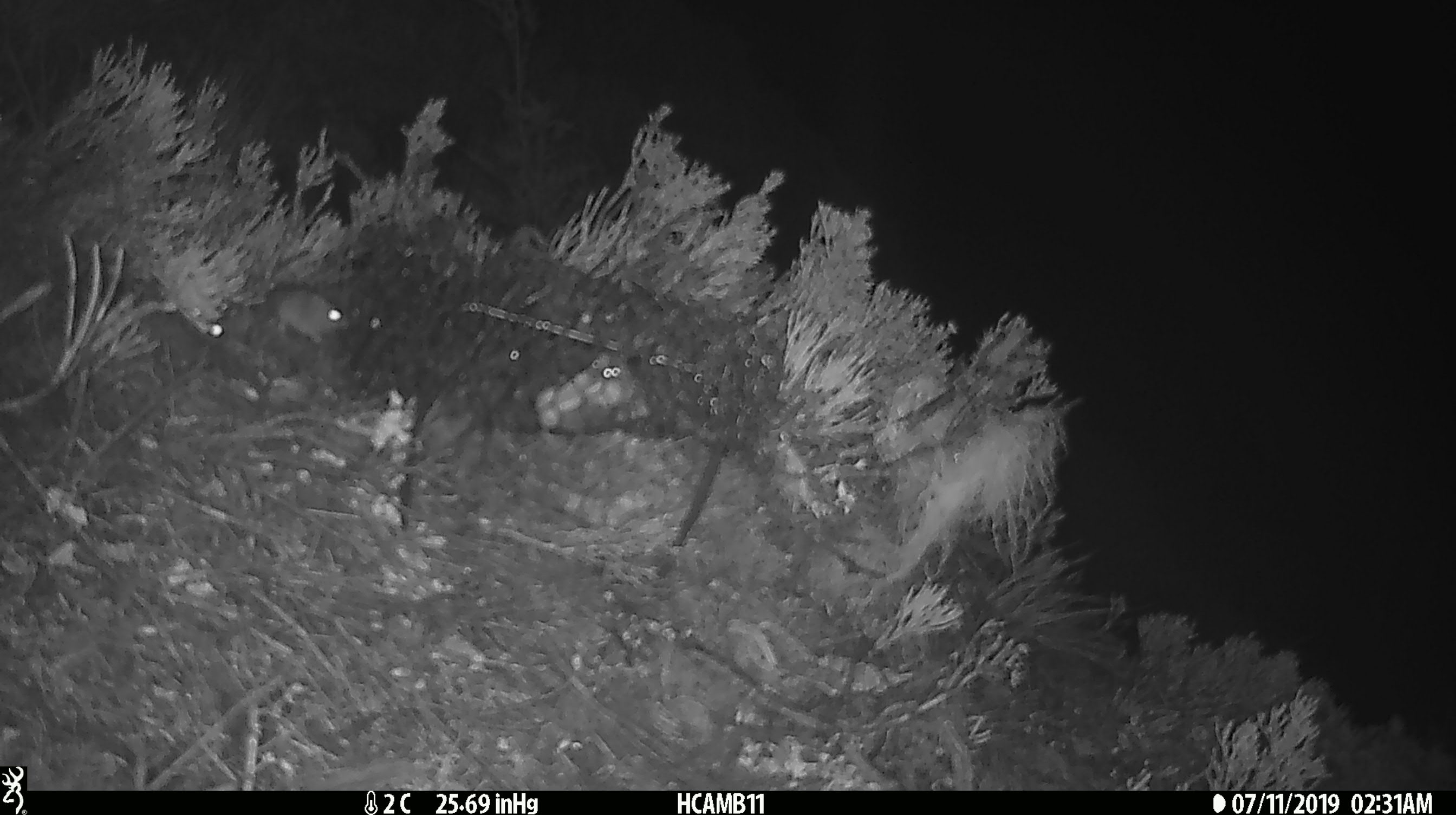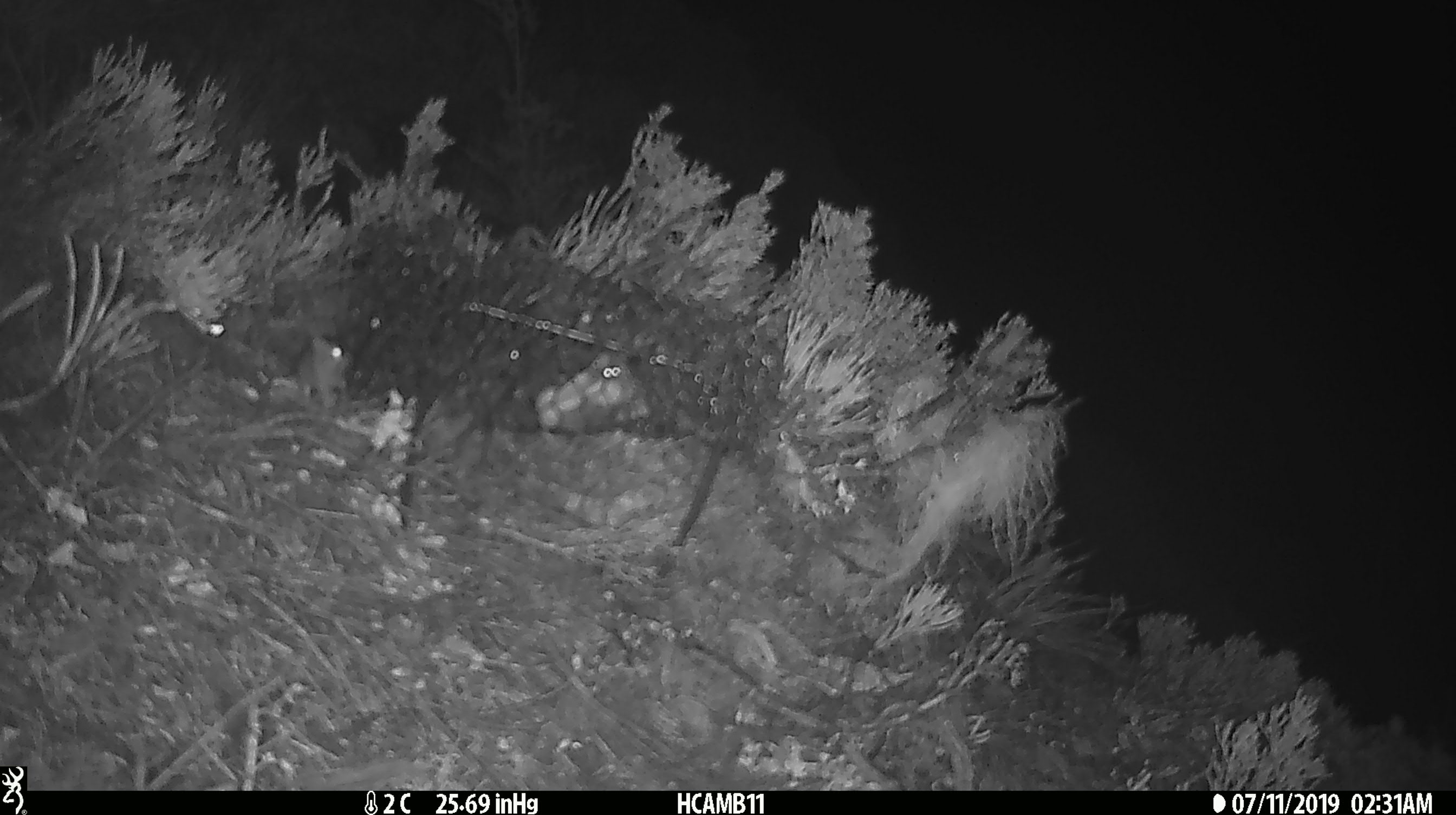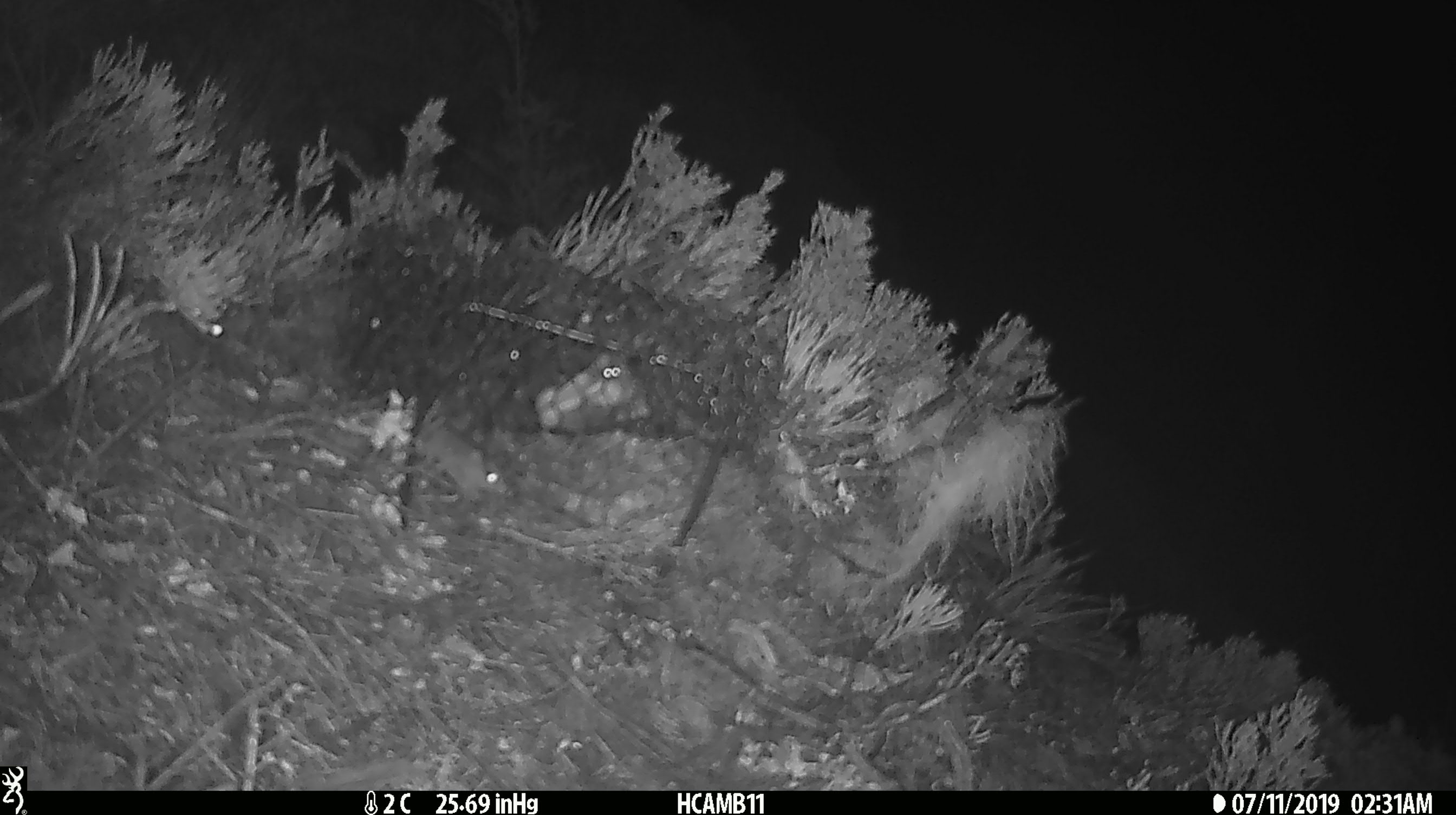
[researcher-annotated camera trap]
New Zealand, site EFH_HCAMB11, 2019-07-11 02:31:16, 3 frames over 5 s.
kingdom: Animalia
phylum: Chordata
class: Mammalia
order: Rodentia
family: Muridae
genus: Mus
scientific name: Mus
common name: mouse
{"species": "mouse (Mus)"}